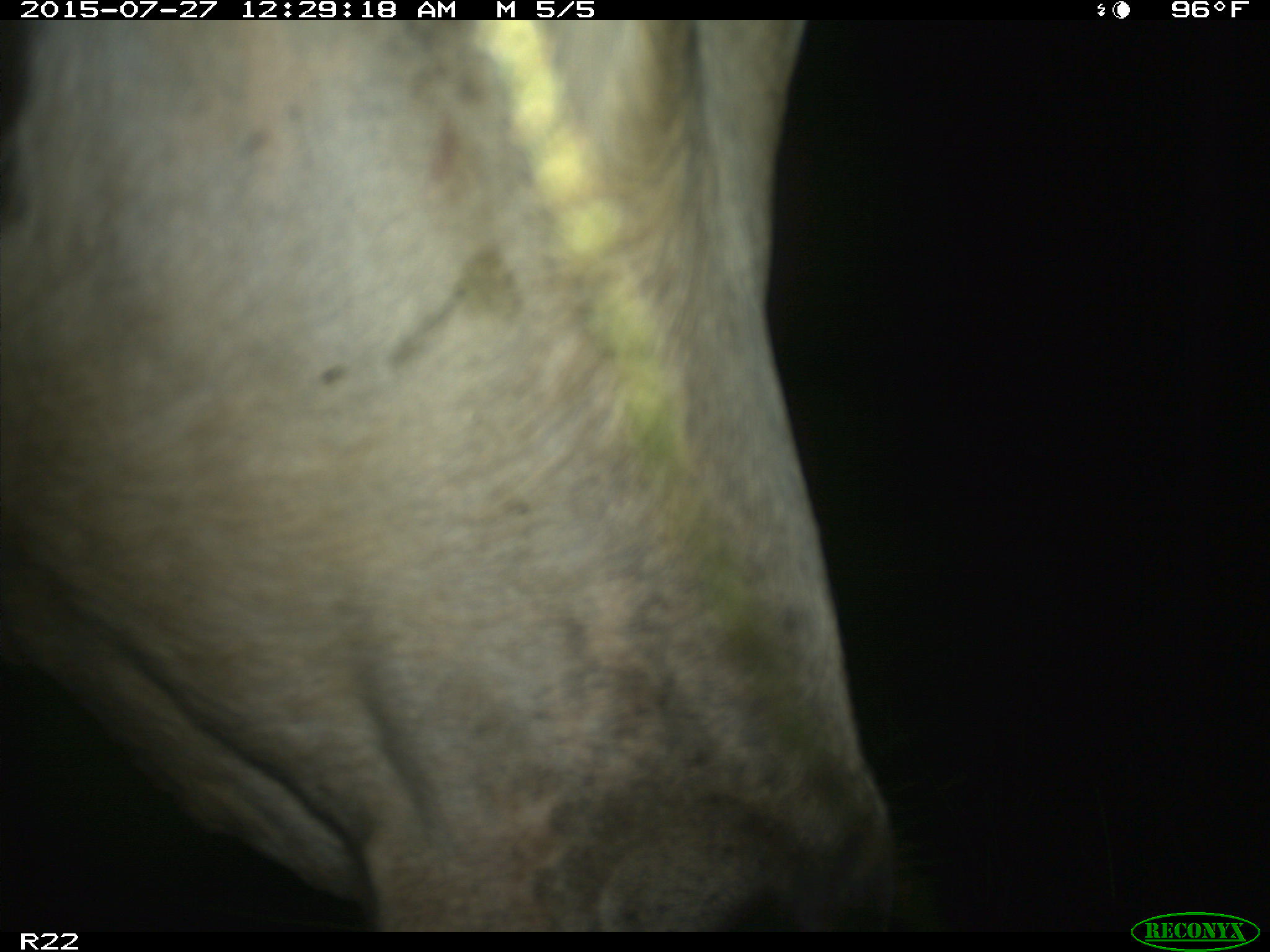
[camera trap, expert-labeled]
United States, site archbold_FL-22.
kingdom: Animalia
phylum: Chordata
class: Mammalia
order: Artiodactyla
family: Bovidae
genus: Bos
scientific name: Bos taurus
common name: domestic cow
Bos taurus (domestic cow).